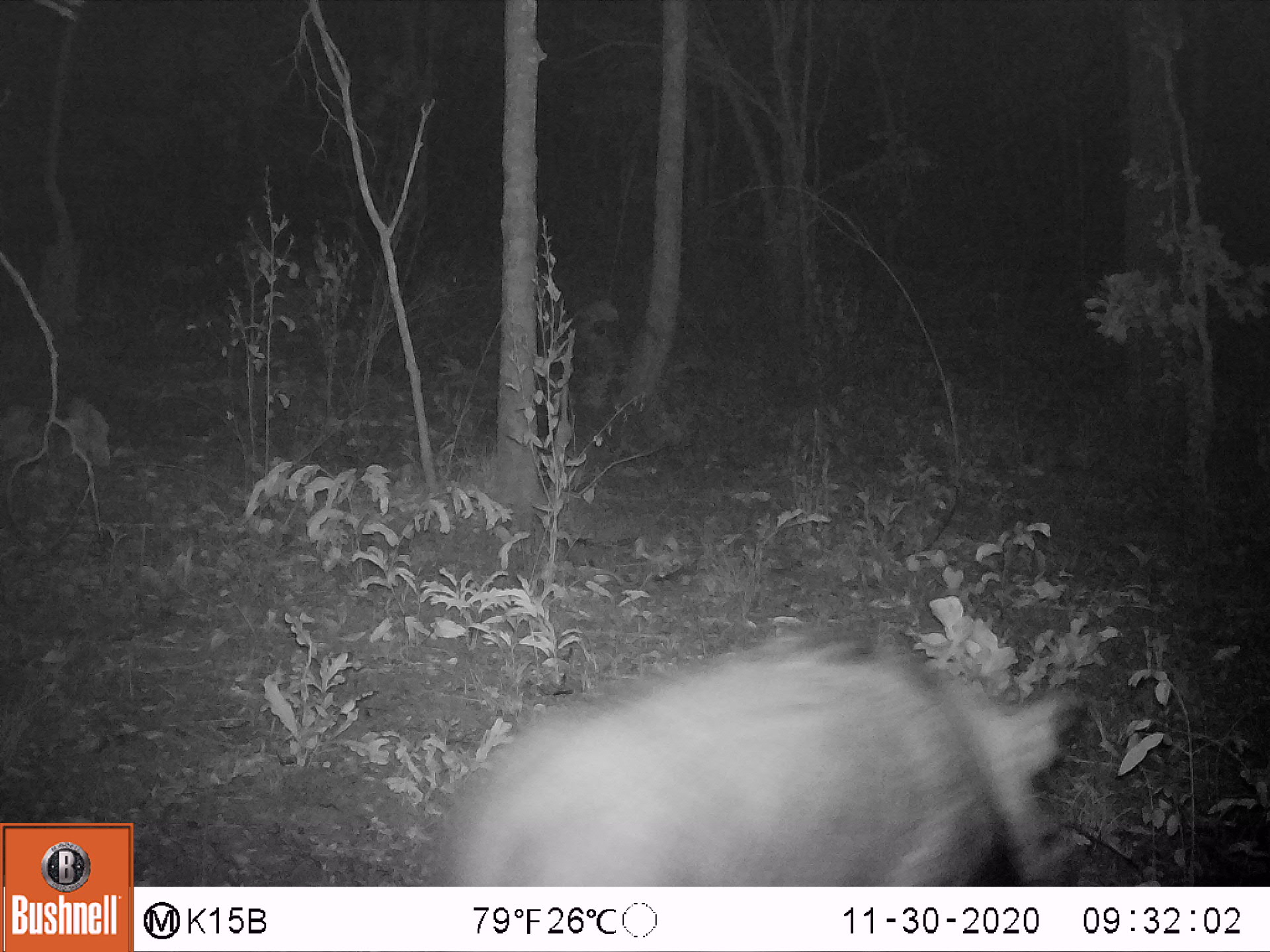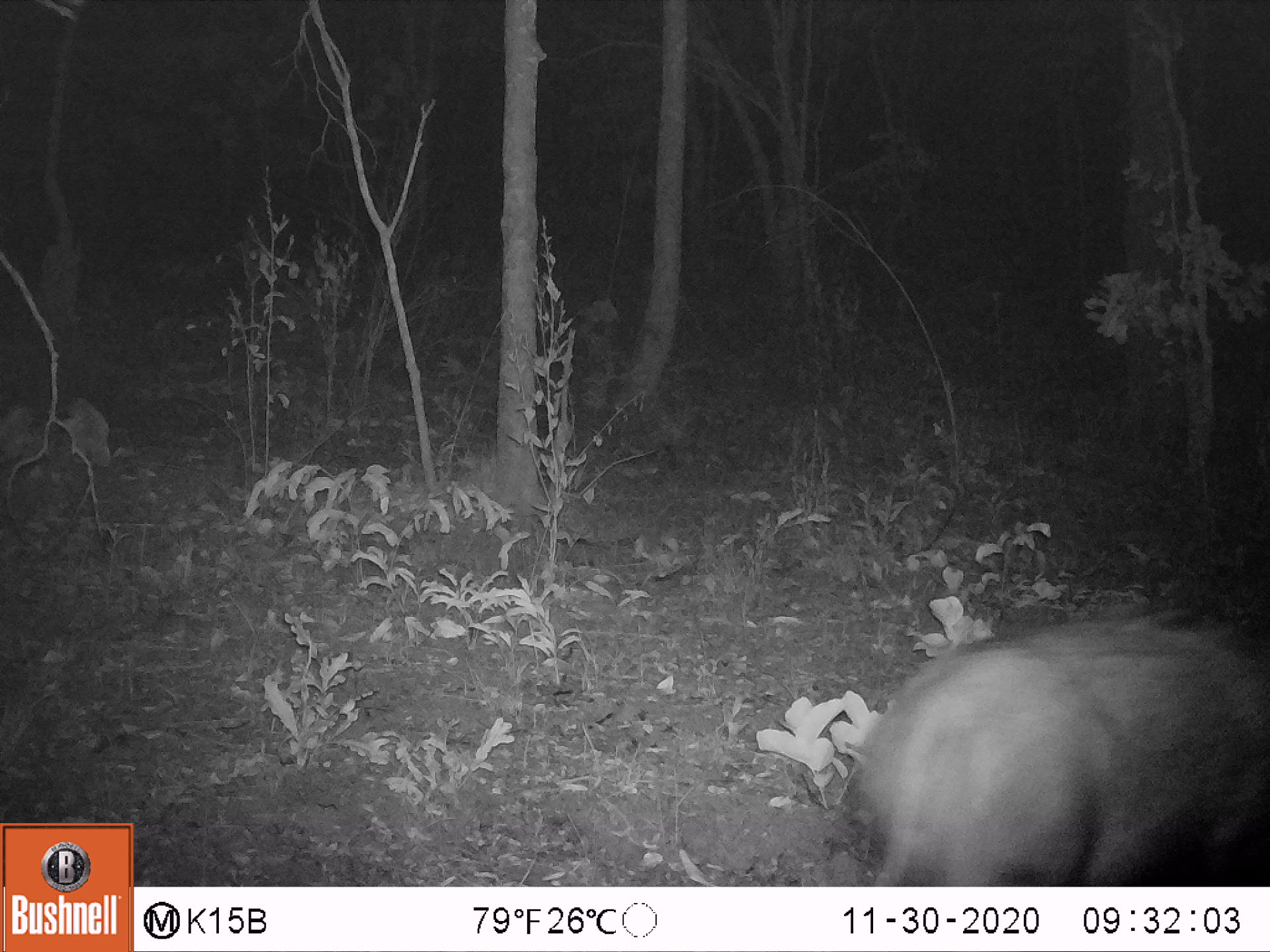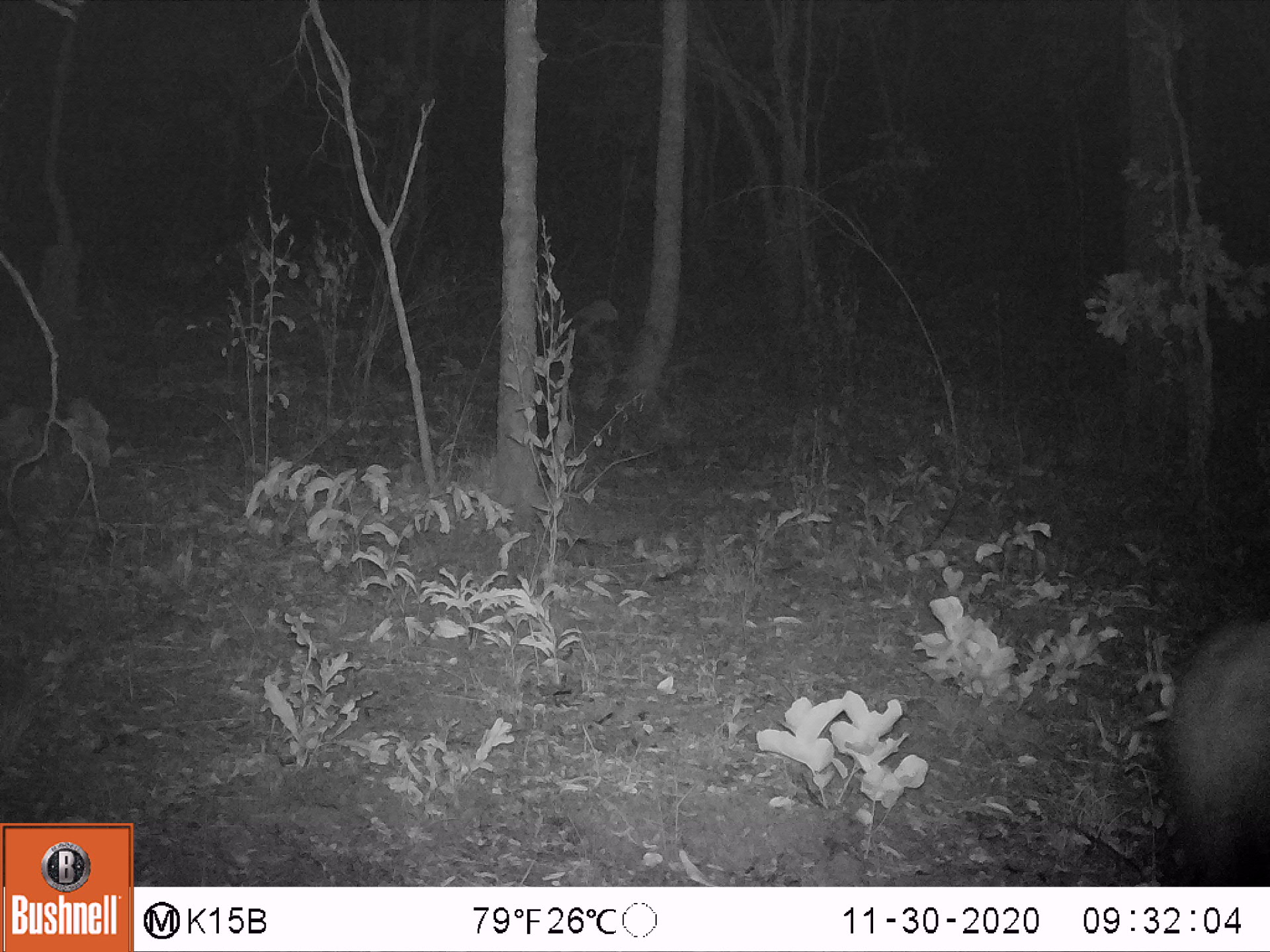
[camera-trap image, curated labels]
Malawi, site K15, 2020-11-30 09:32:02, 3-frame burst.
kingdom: Animalia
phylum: Chordata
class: Mammalia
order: Artiodactyla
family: Suidae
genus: Potamochoerus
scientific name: Potamochoerus larvatus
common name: bushpig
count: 1